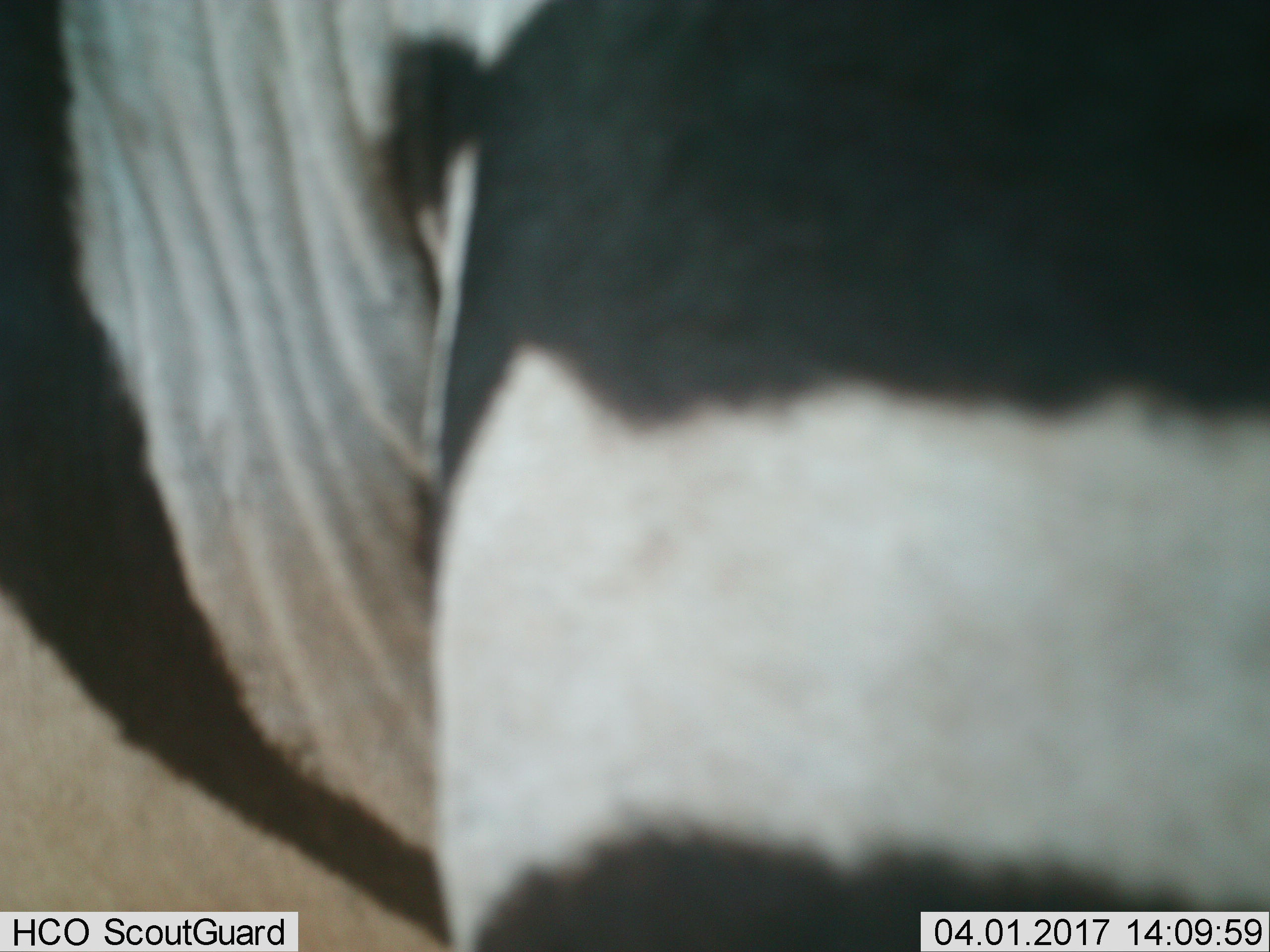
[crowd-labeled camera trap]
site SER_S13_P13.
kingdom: Animalia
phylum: Chordata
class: Mammalia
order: Perissodactyla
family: Equidae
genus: Equus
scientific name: Equus quagga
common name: plains zebra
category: zebraplains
Zebraplains (plains zebra) (Equus quagga), count 1. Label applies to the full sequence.